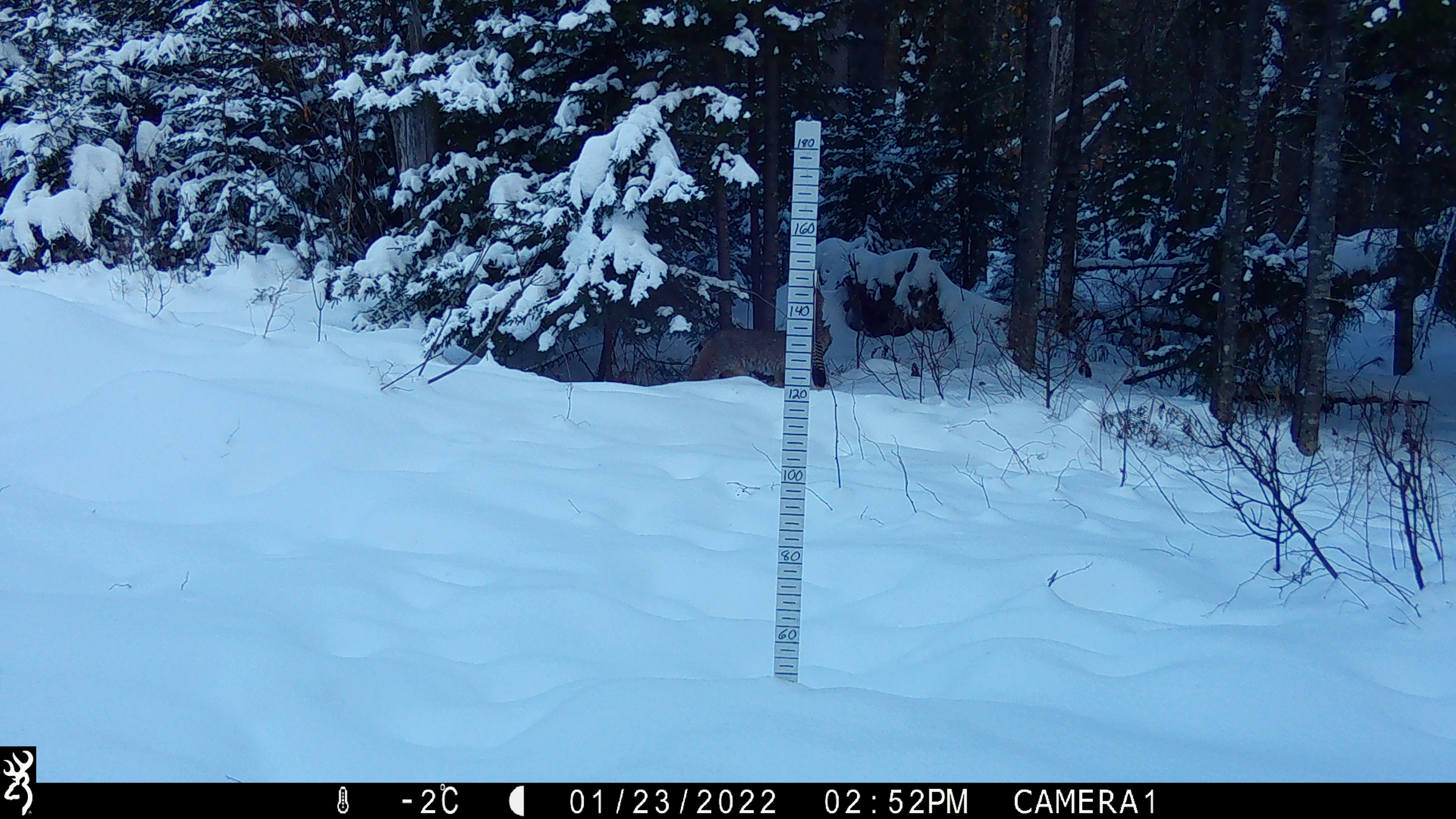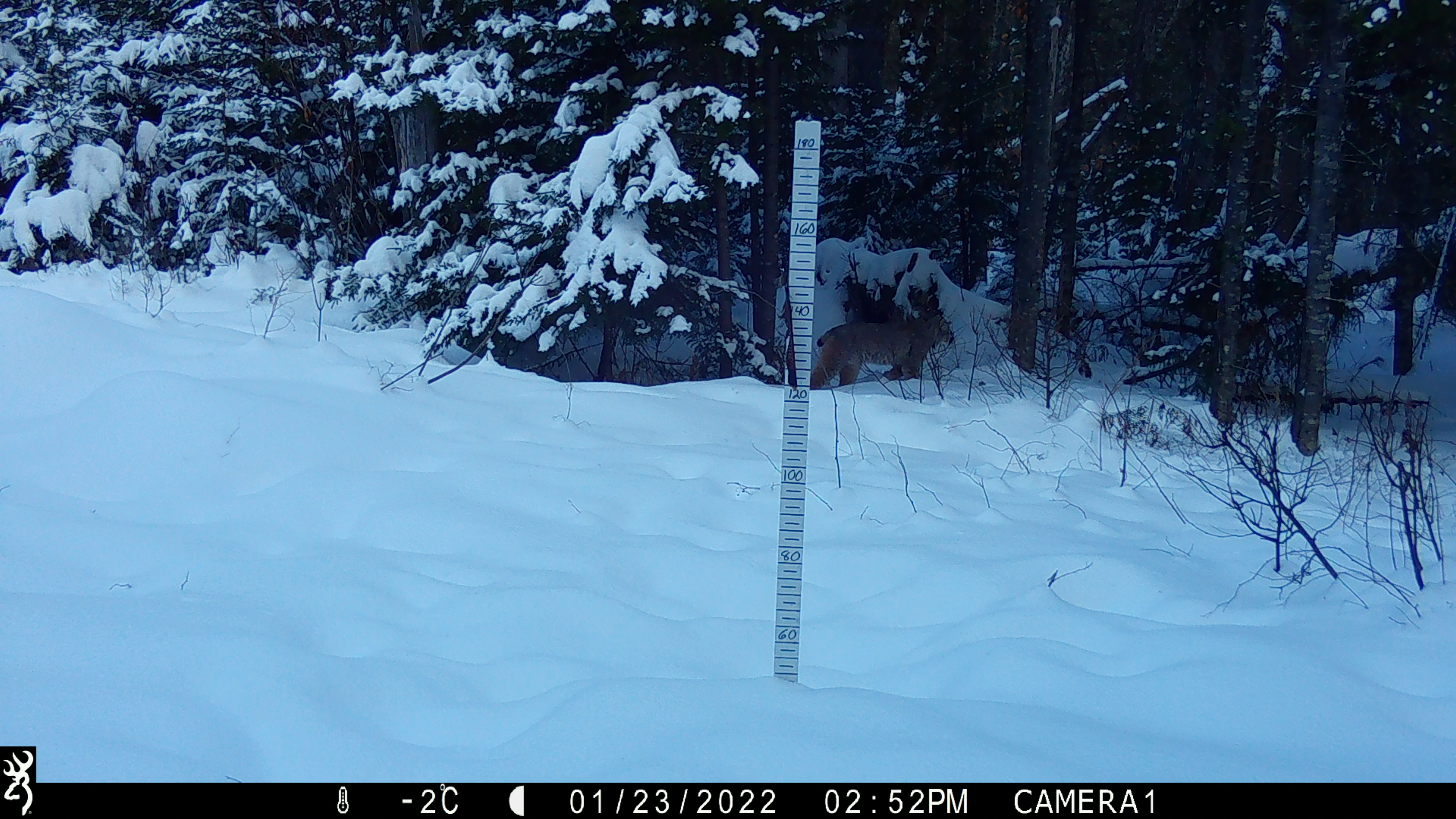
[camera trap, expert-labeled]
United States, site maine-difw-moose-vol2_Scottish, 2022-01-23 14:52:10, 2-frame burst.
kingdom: Animalia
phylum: Chordata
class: Mammalia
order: Carnivora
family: Felidae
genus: Lynx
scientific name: Lynx canadensis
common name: canada lynx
Canada lynx (Lynx canadensis).